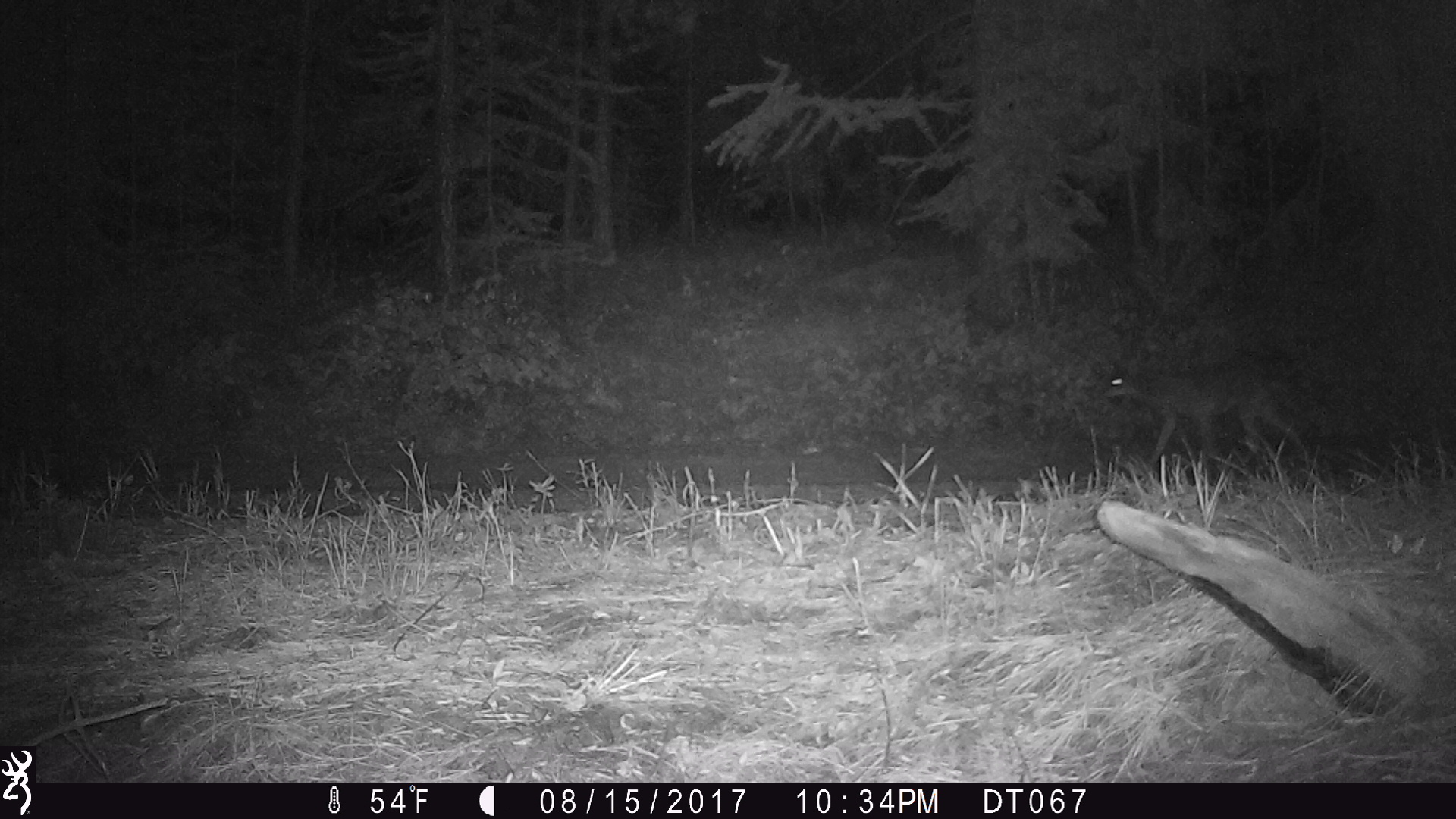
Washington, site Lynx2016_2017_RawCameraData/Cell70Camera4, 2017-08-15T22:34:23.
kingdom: Animalia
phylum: Chordata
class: Mammalia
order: Carnivora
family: Canidae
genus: Canis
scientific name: Canis latrans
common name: coyote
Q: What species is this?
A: Canis latrans (coyote).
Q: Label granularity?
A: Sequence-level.